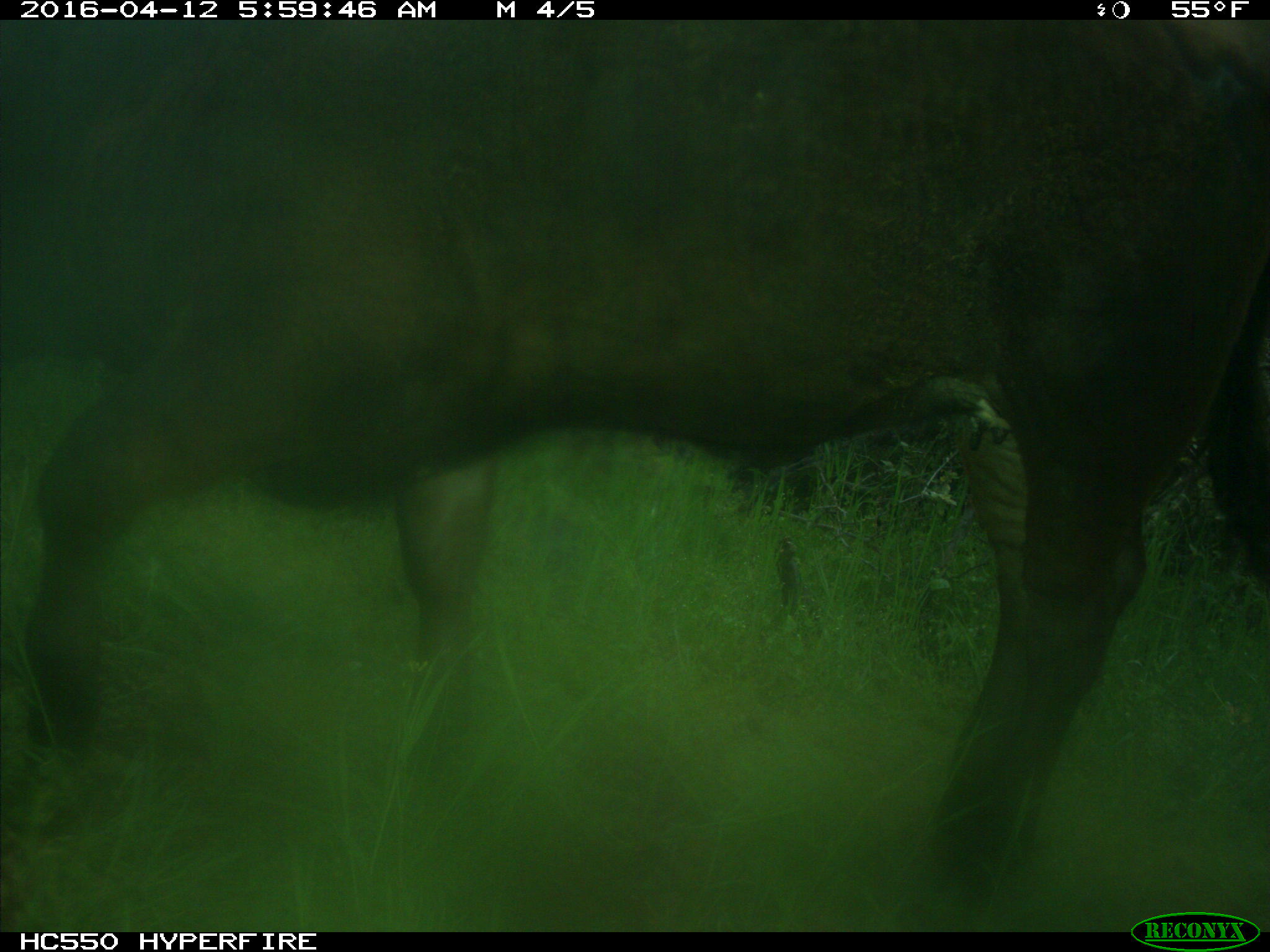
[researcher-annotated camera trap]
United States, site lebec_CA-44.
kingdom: Animalia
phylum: Chordata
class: Mammalia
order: Artiodactyla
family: Bovidae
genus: Bos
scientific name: Bos taurus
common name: domestic cow